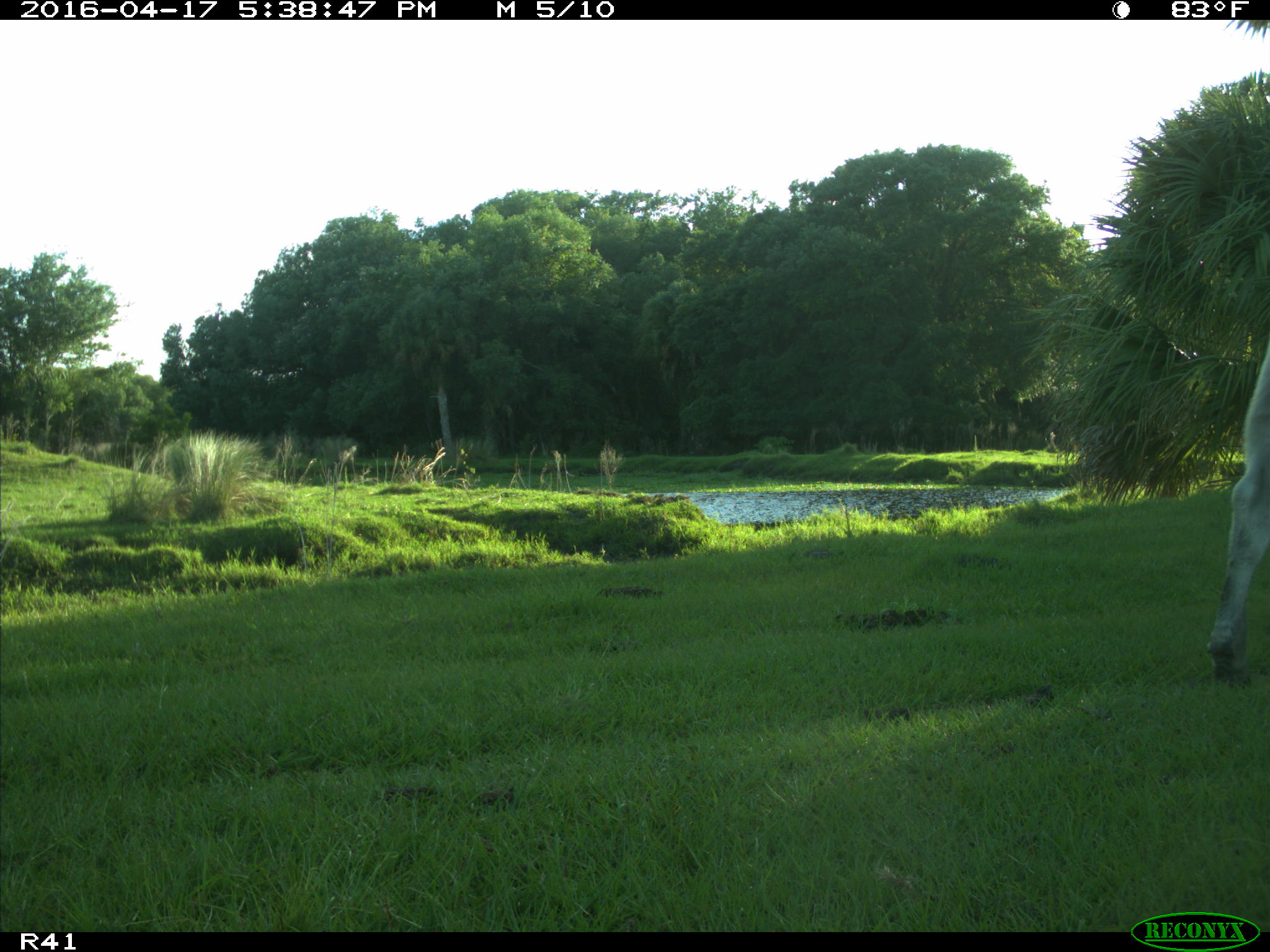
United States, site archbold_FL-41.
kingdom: Animalia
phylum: Chordata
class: Mammalia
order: Artiodactyla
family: Bovidae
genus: Bos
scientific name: Bos taurus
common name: domestic cow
Bos taurus (domestic cow).